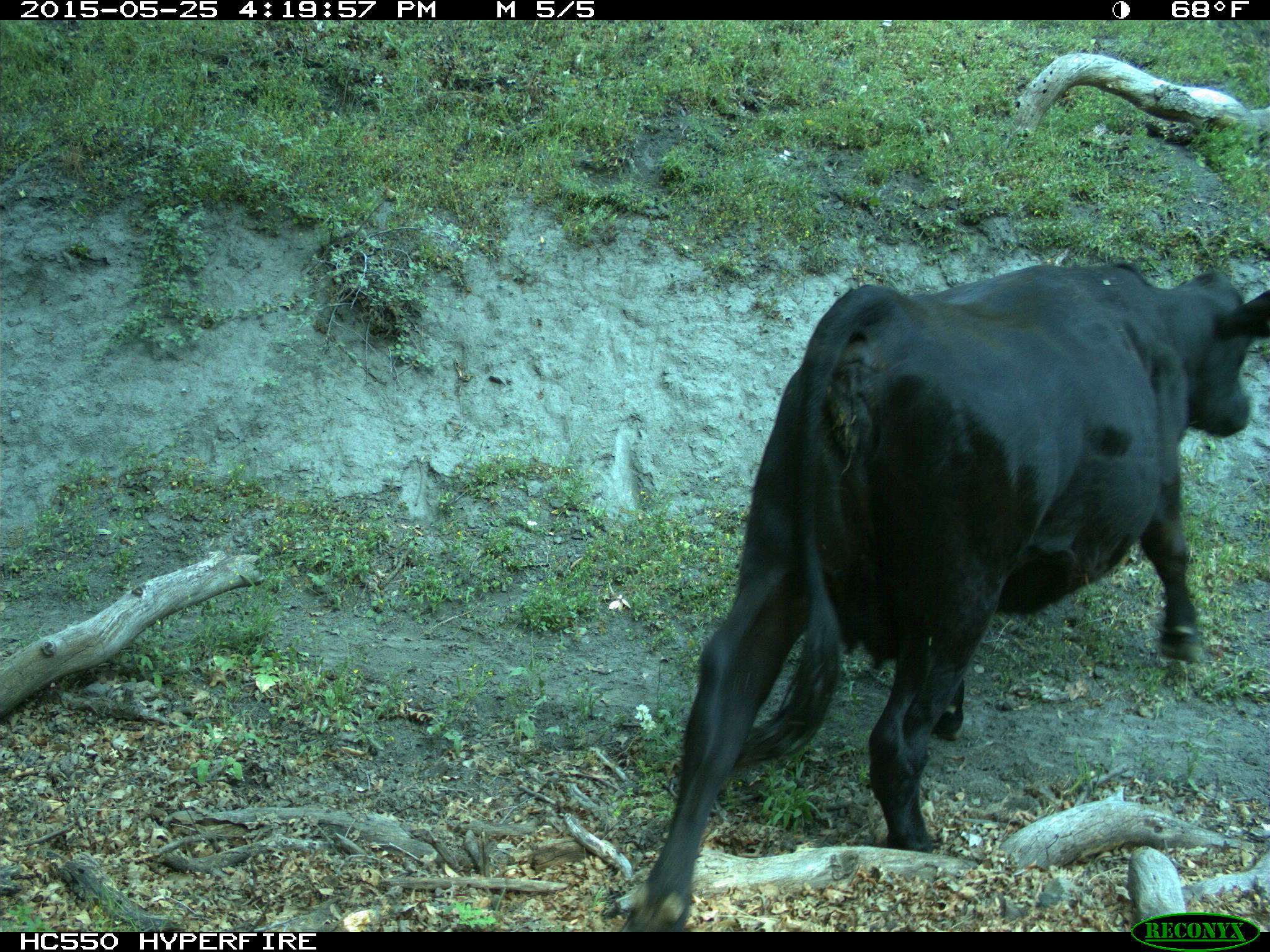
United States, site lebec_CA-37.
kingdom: Animalia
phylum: Chordata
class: Mammalia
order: Artiodactyla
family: Bovidae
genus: Bos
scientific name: Bos taurus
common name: domestic cow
Bos taurus (domestic cow).